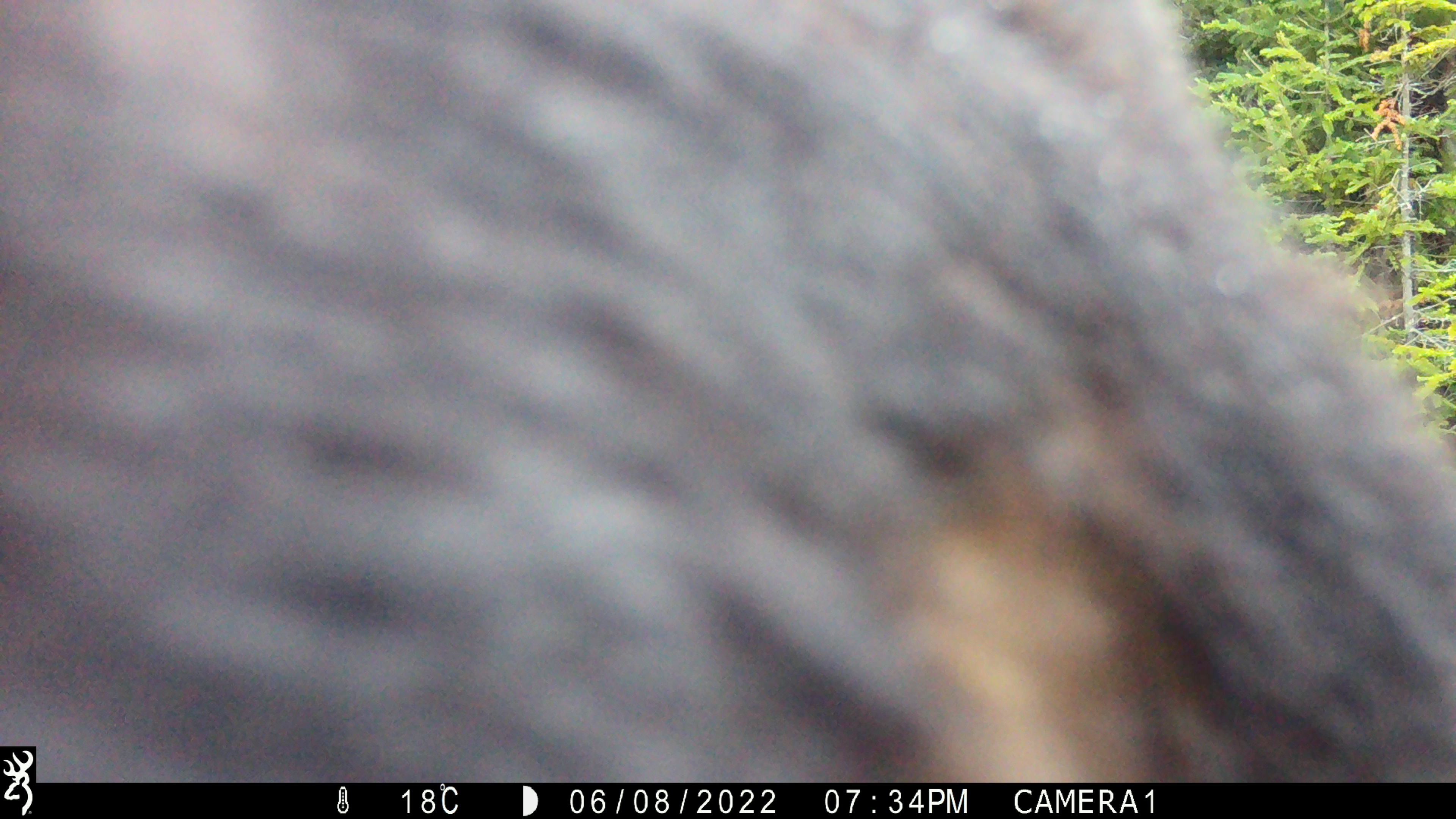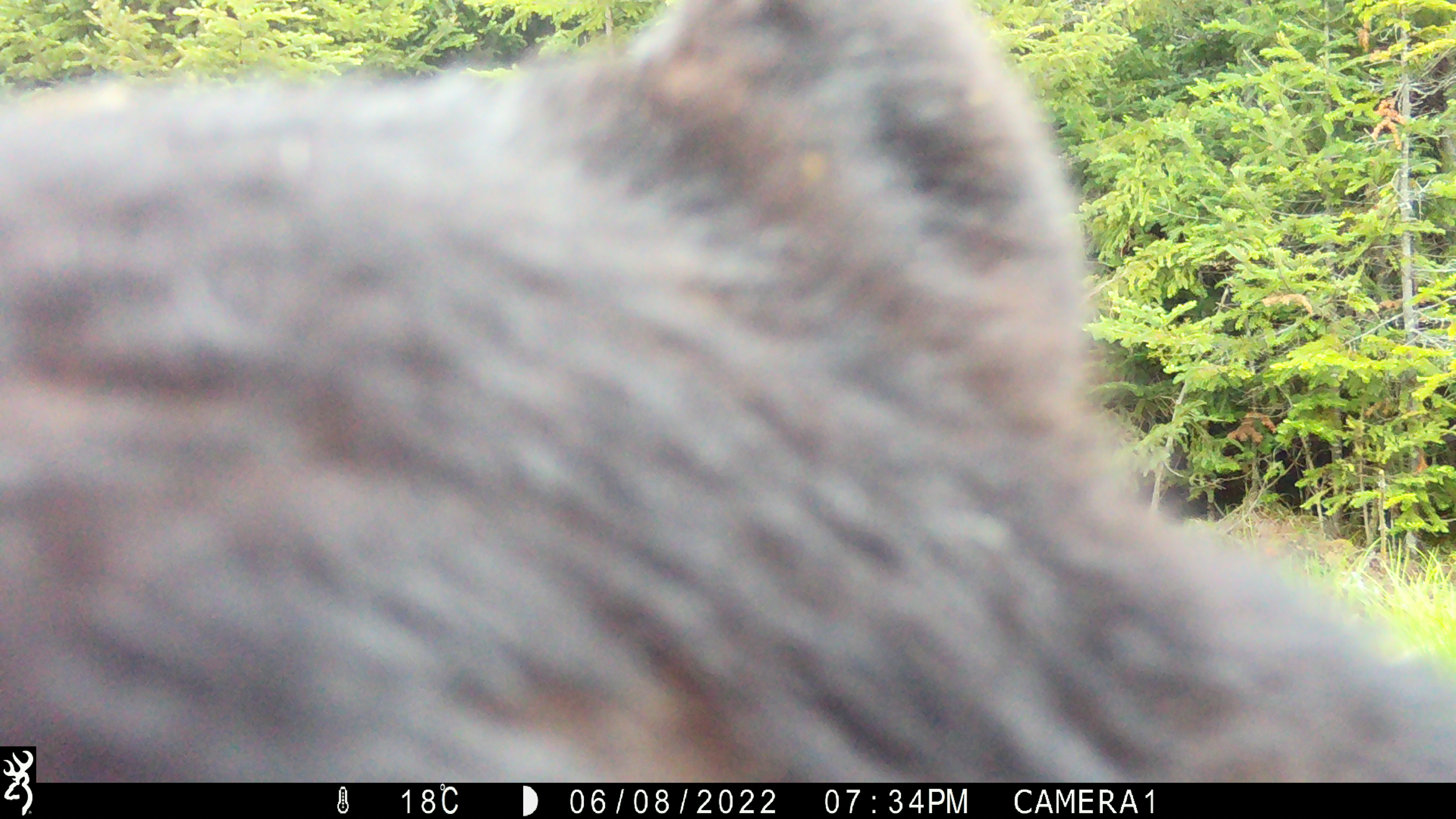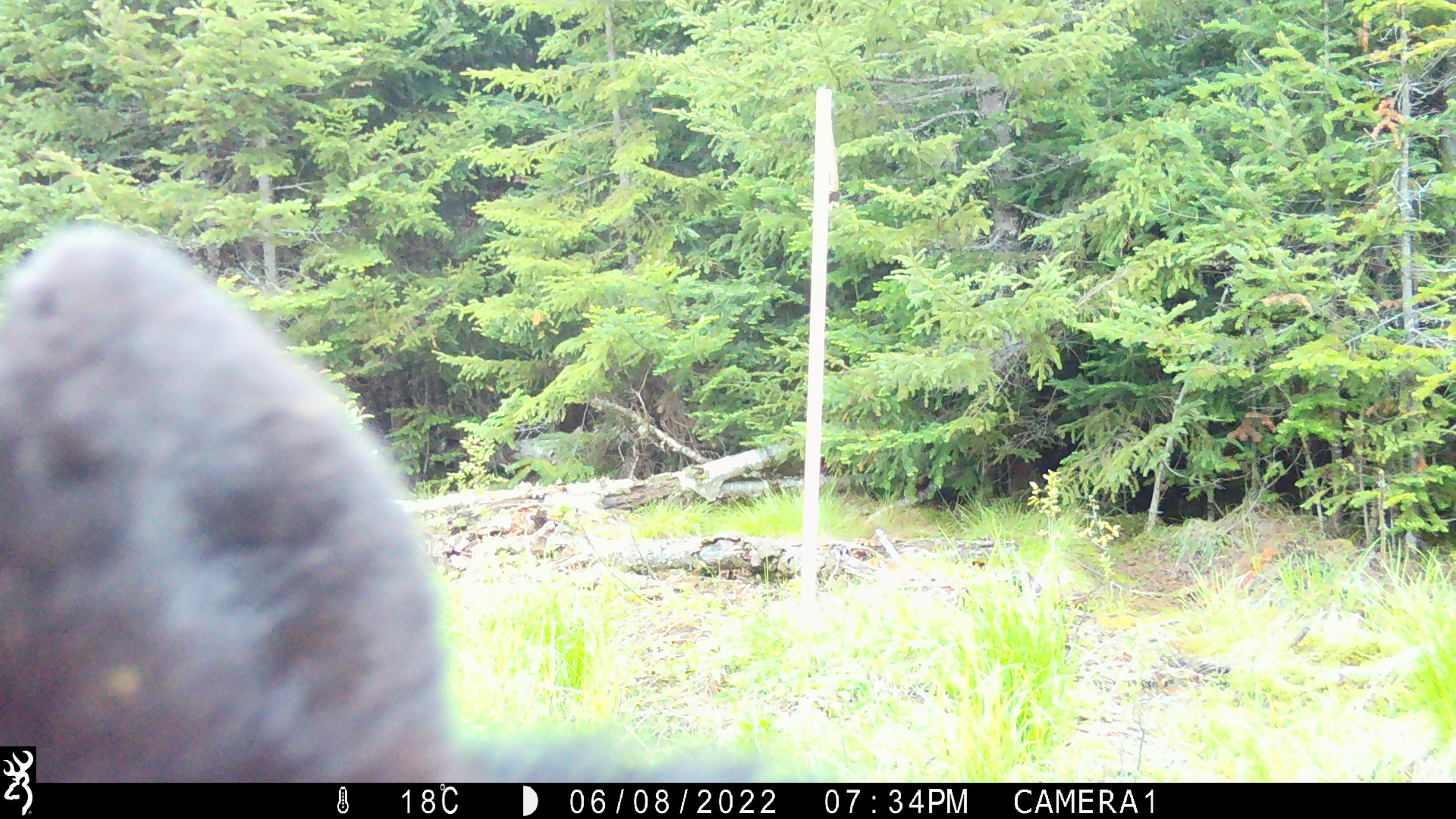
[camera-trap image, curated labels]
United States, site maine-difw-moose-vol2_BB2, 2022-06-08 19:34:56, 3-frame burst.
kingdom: Animalia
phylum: Chordata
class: Mammalia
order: Carnivora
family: Ursidae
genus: Ursus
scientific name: Ursus americanus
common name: black bear